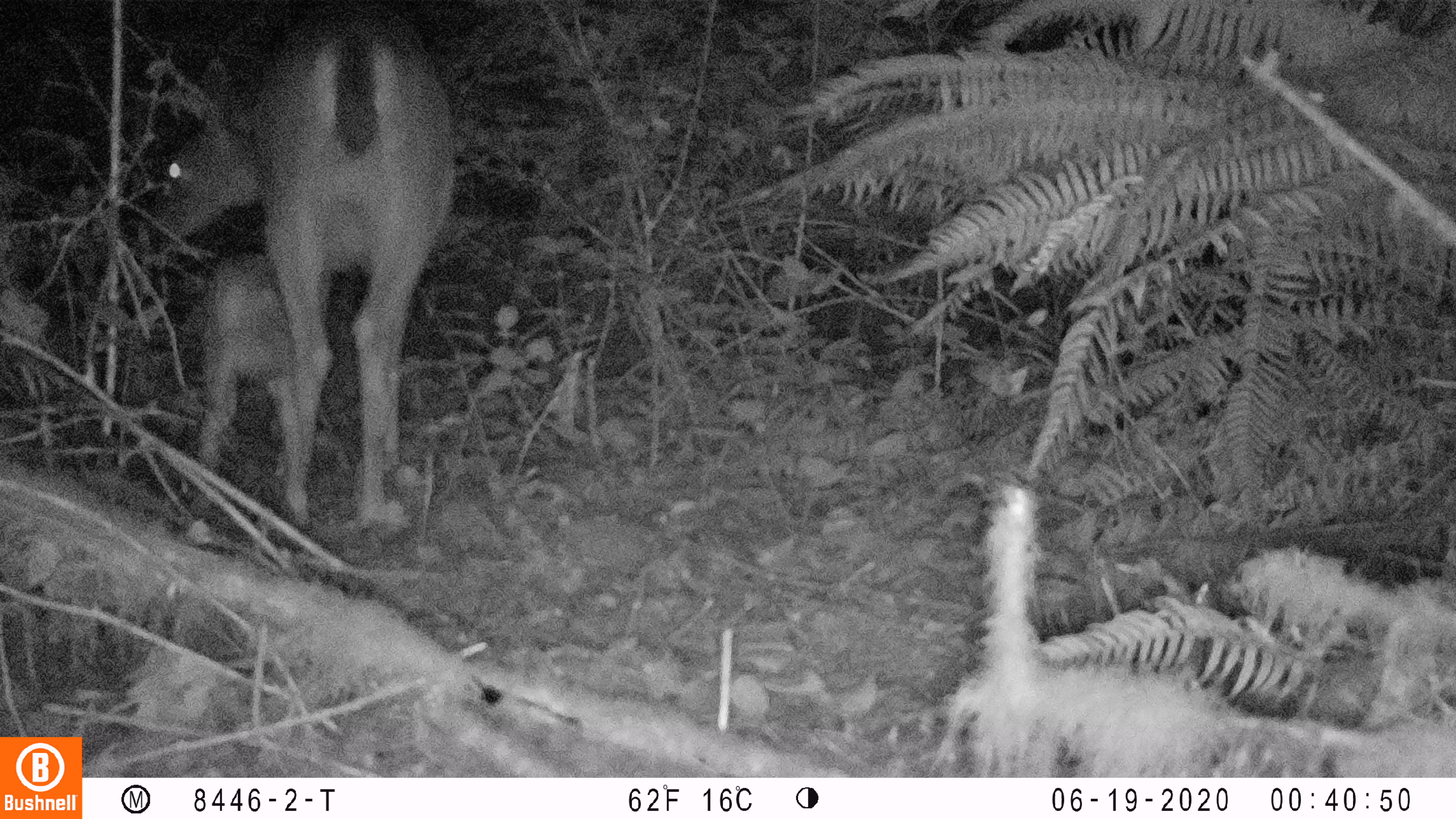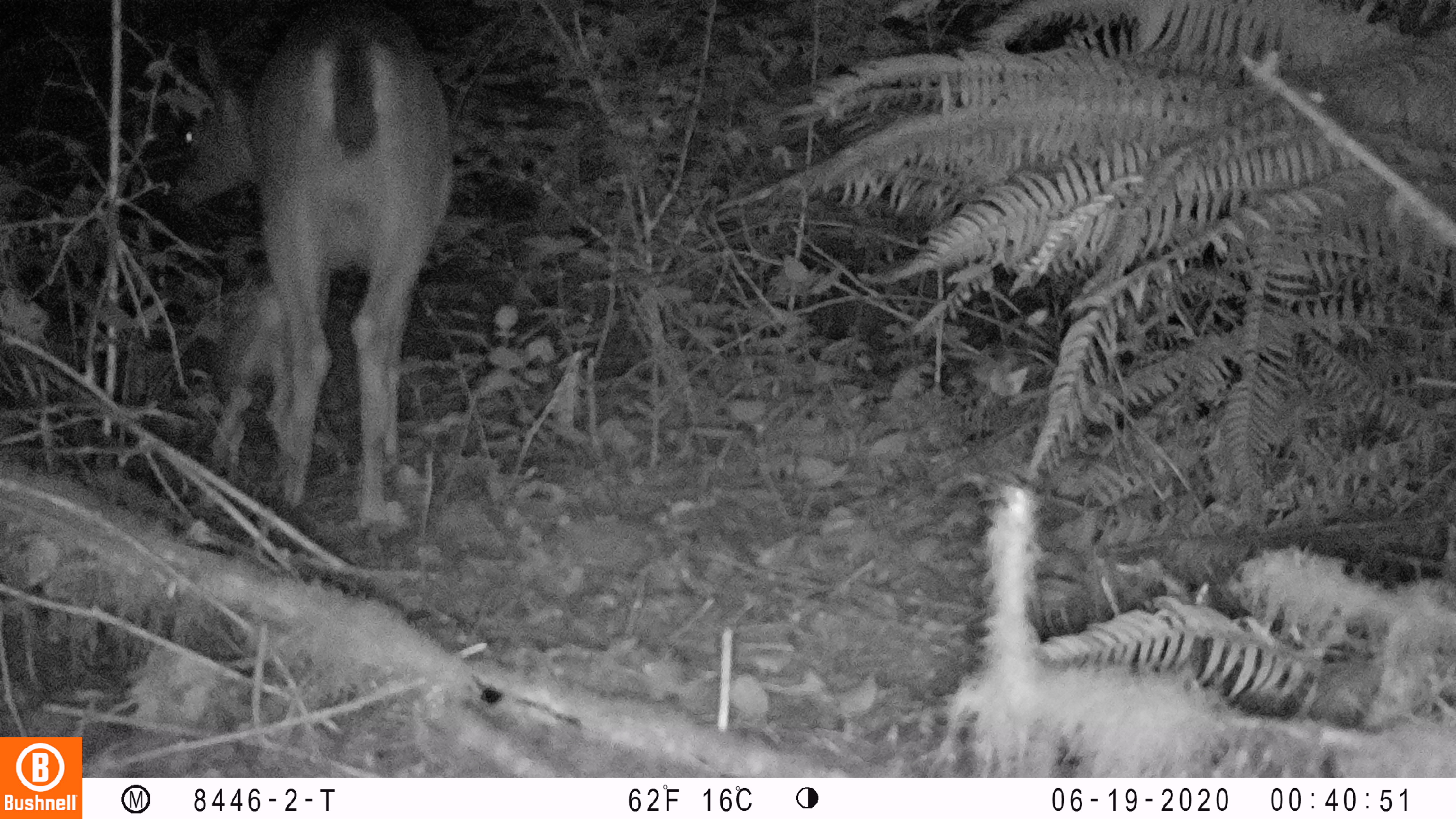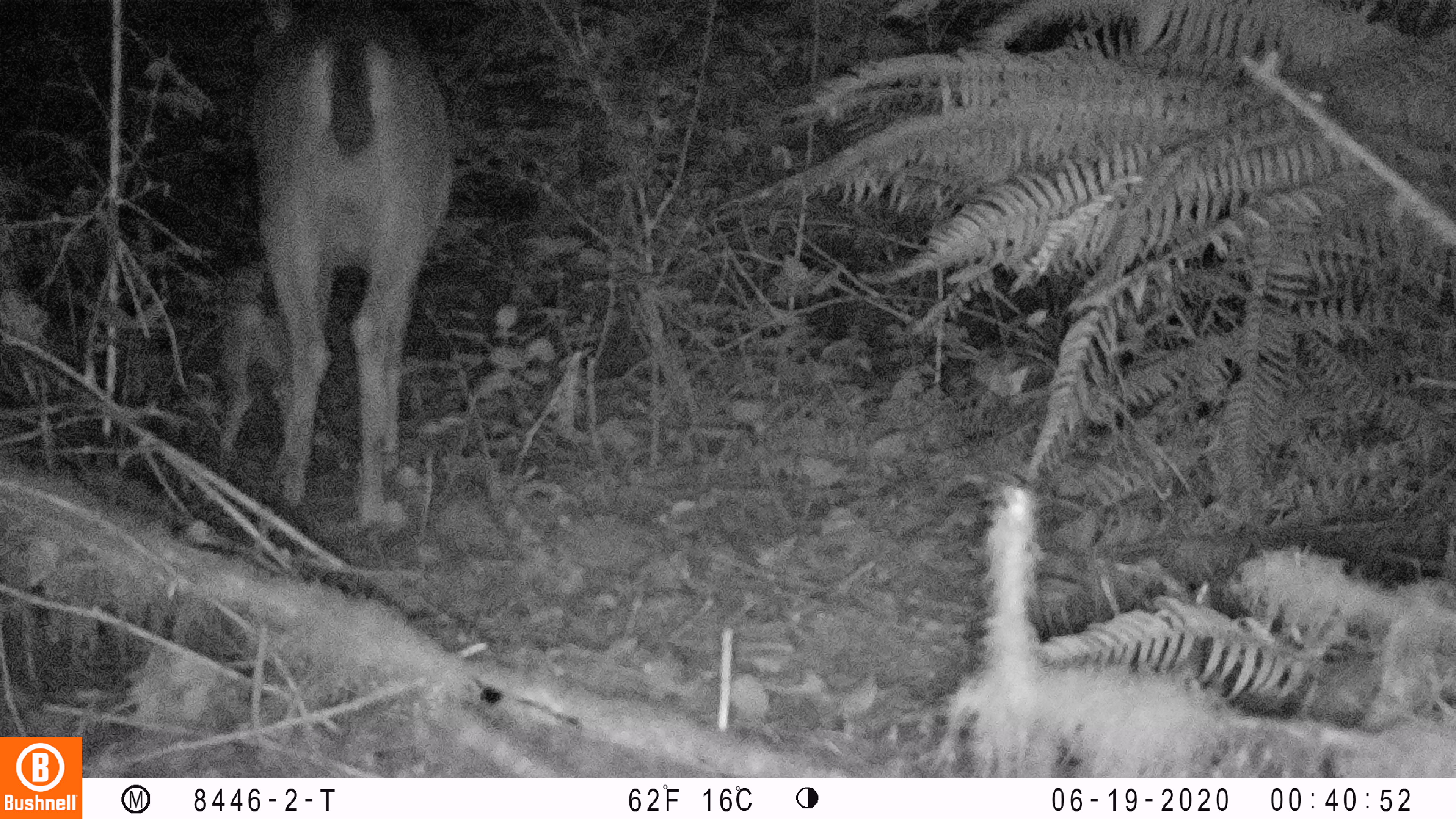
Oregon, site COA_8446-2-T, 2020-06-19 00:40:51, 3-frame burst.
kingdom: Animalia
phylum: Chordata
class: Mammalia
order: Artiodactyla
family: Cervidae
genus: Odocoileus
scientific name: Odocoileus hemionus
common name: black-tailed deer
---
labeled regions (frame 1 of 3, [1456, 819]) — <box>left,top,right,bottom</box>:
black-tailed deer: <box>139,2,471,533</box>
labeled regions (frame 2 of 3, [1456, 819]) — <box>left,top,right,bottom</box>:
black-tailed deer: <box>150,1,457,537</box>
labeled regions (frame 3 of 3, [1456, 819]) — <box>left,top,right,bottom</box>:
black-tailed deer: <box>198,0,455,539</box>